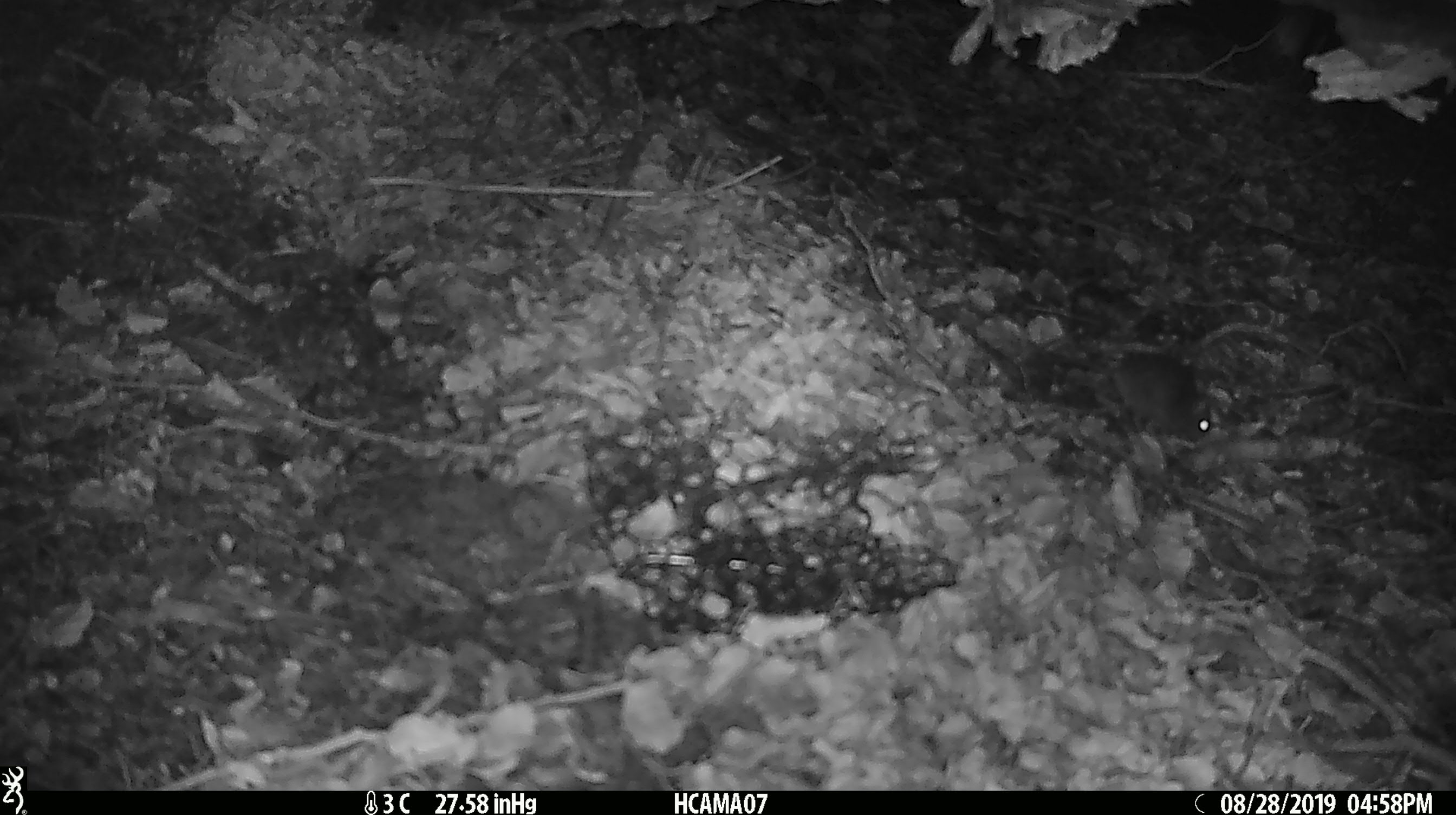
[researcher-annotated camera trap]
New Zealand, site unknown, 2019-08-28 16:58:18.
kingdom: Animalia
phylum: Chordata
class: Mammalia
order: Rodentia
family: Muridae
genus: Mus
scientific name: Mus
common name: mouse